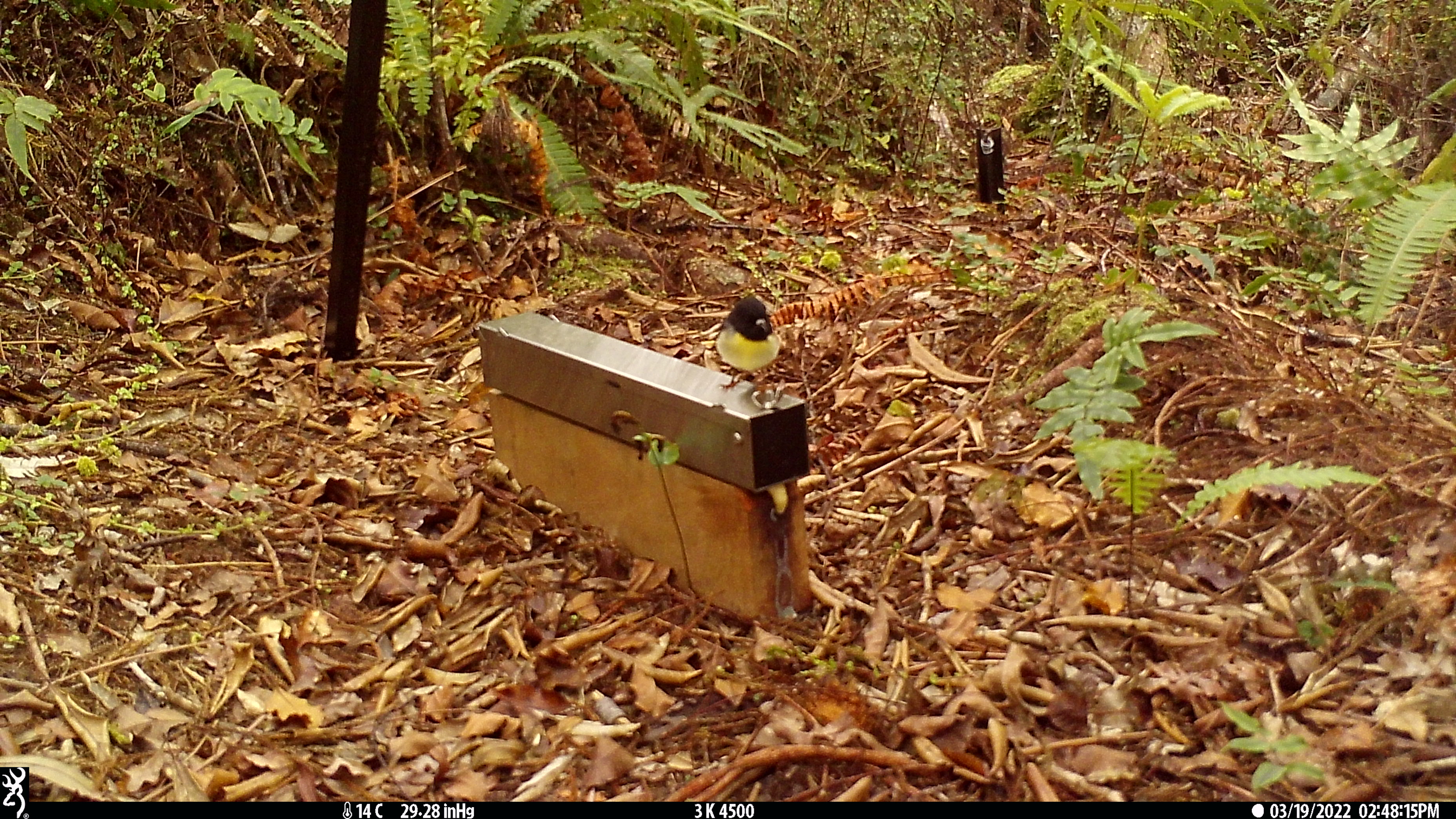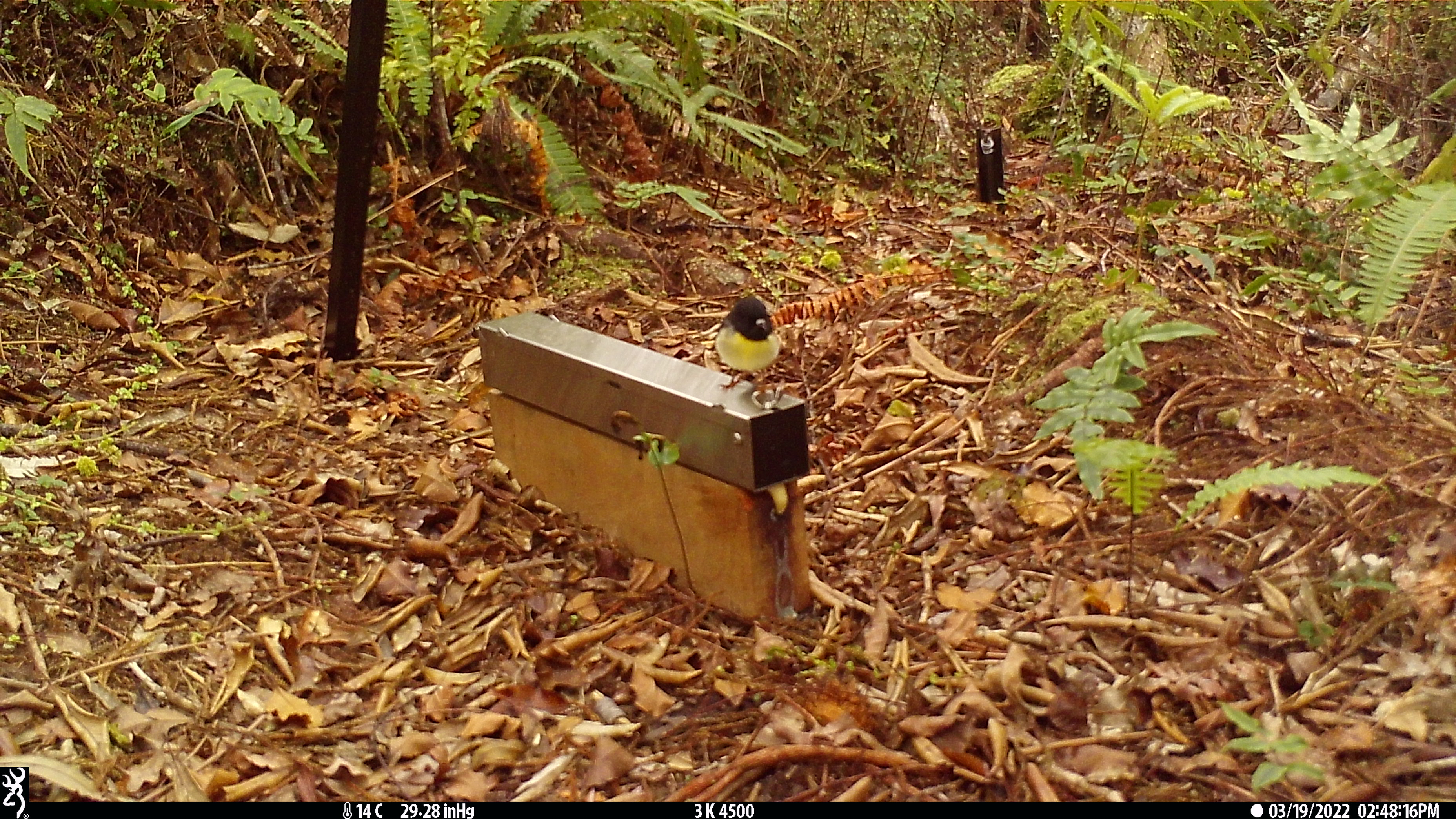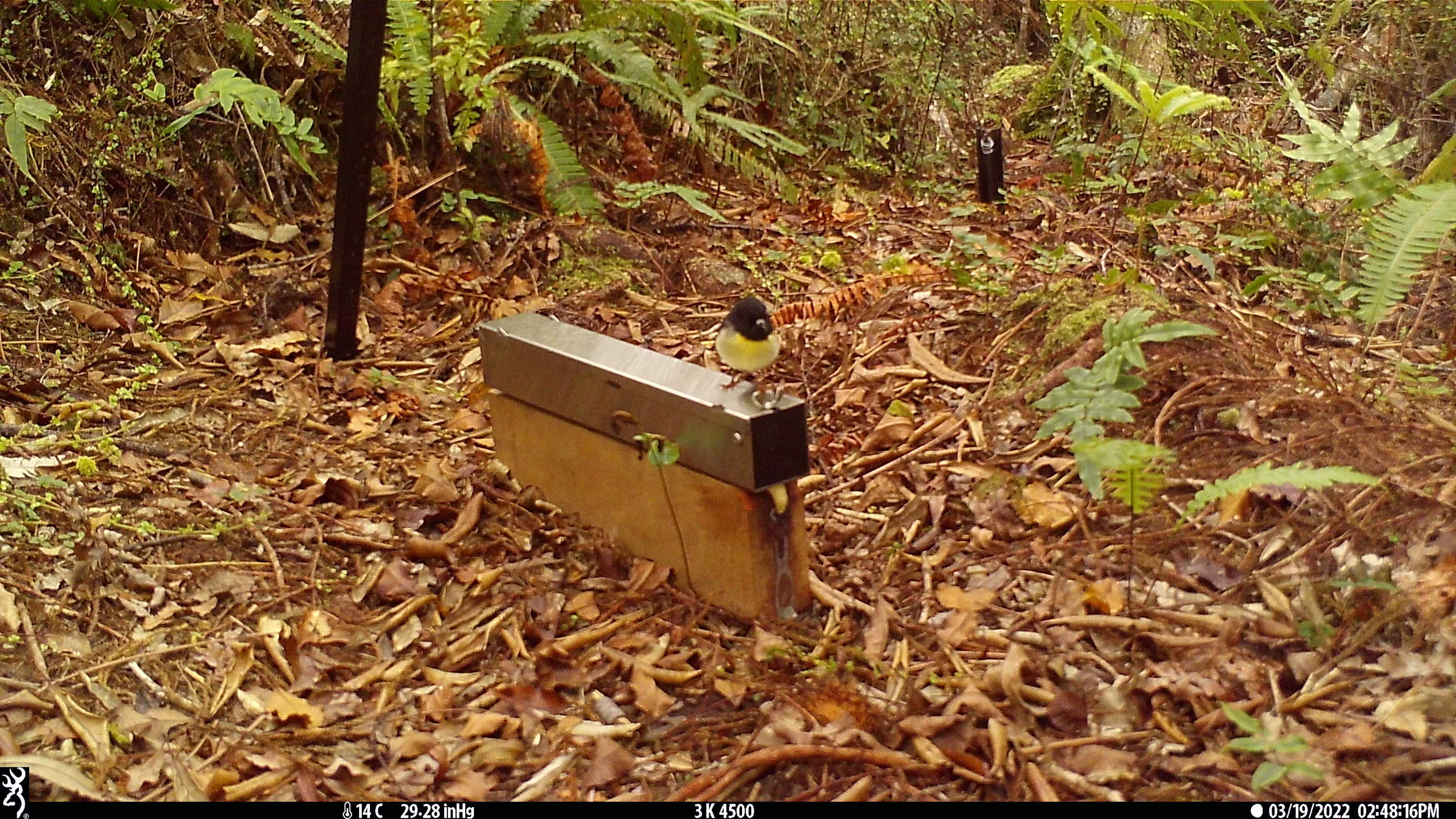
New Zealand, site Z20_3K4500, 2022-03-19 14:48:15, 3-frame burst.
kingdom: Animalia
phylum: Chordata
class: Aves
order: Passeriformes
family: Petroicidae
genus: Petroica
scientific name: Petroica macrocephala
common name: tomtit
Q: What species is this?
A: Tomtit (Petroica macrocephala).